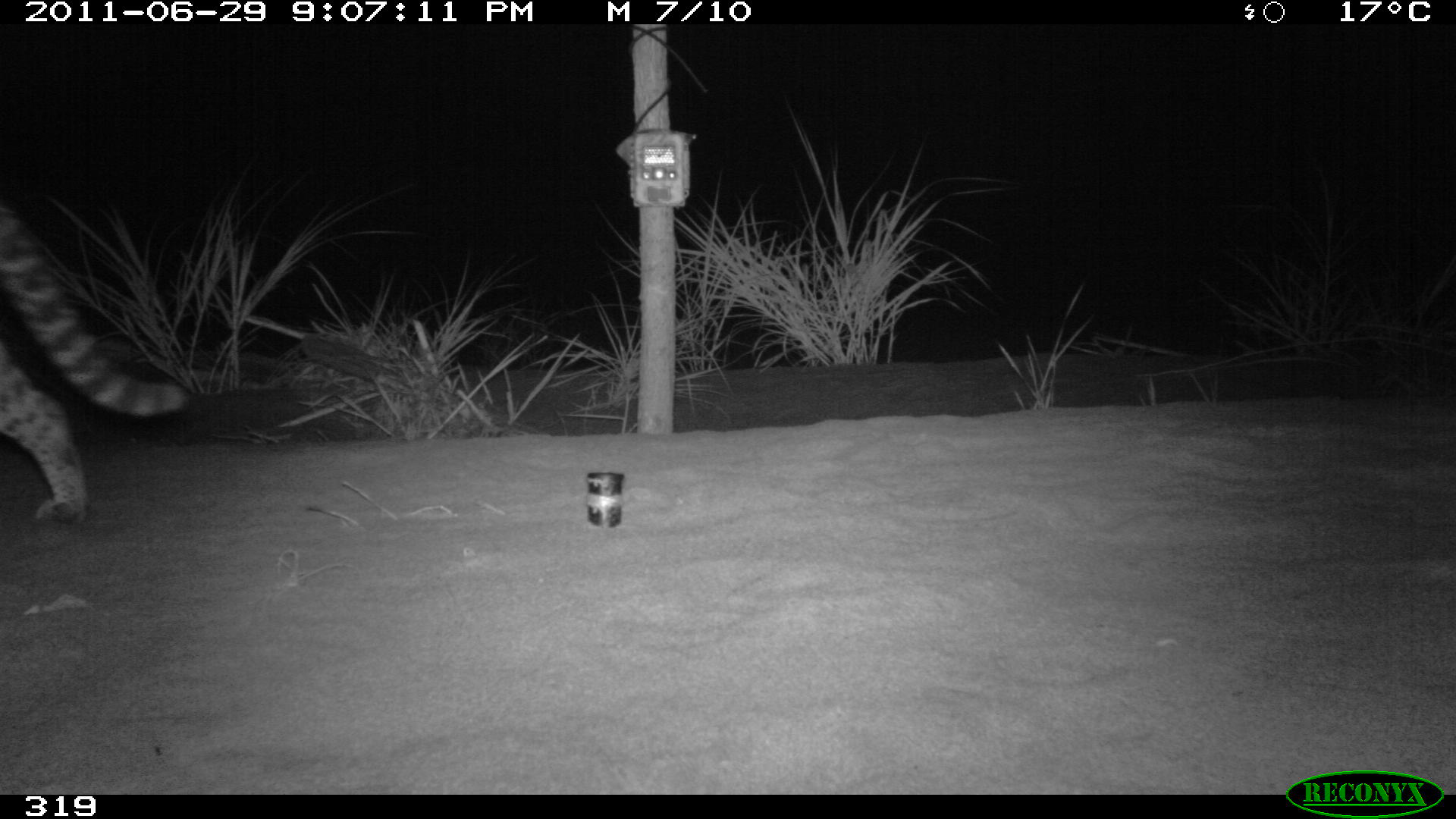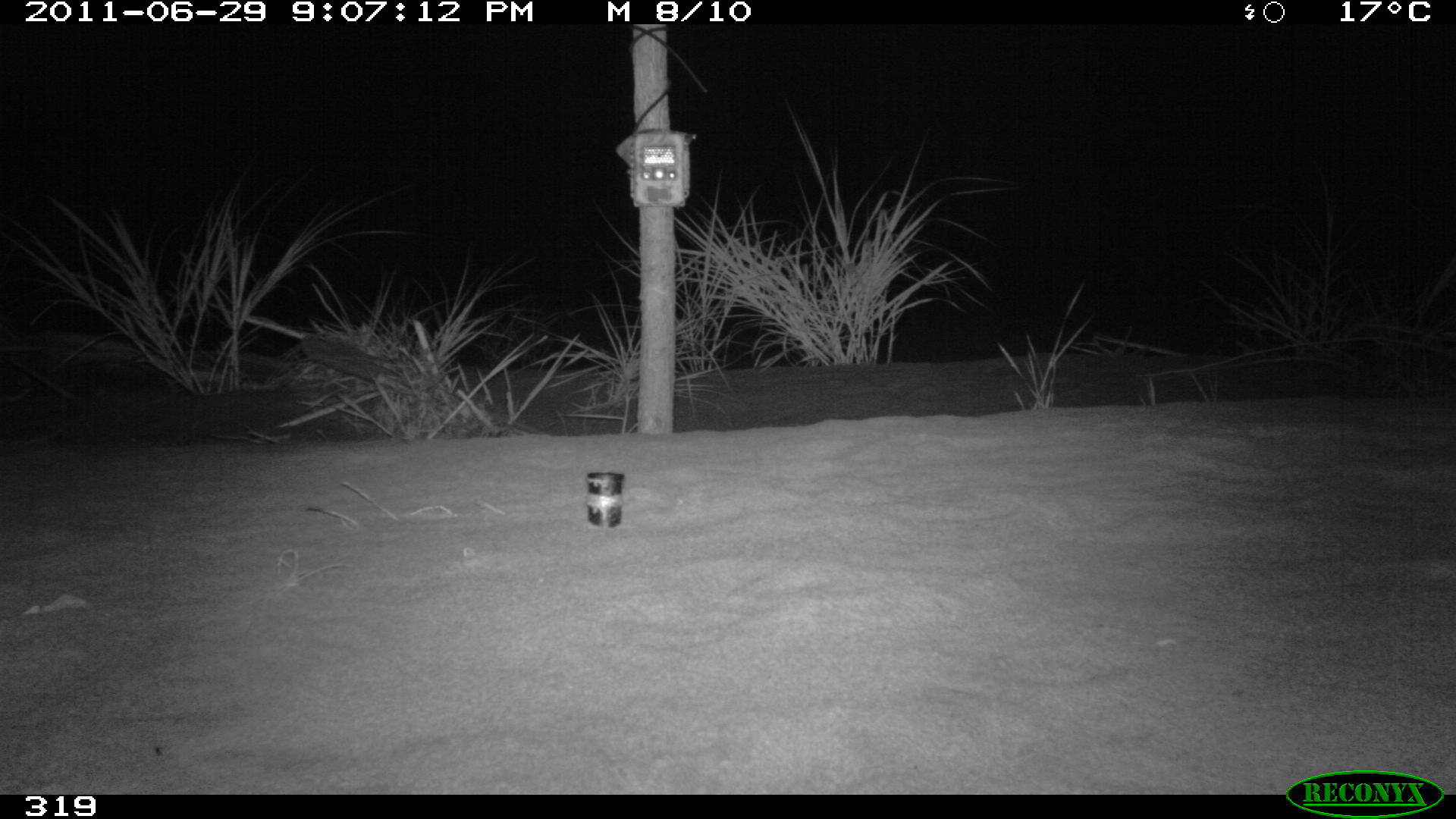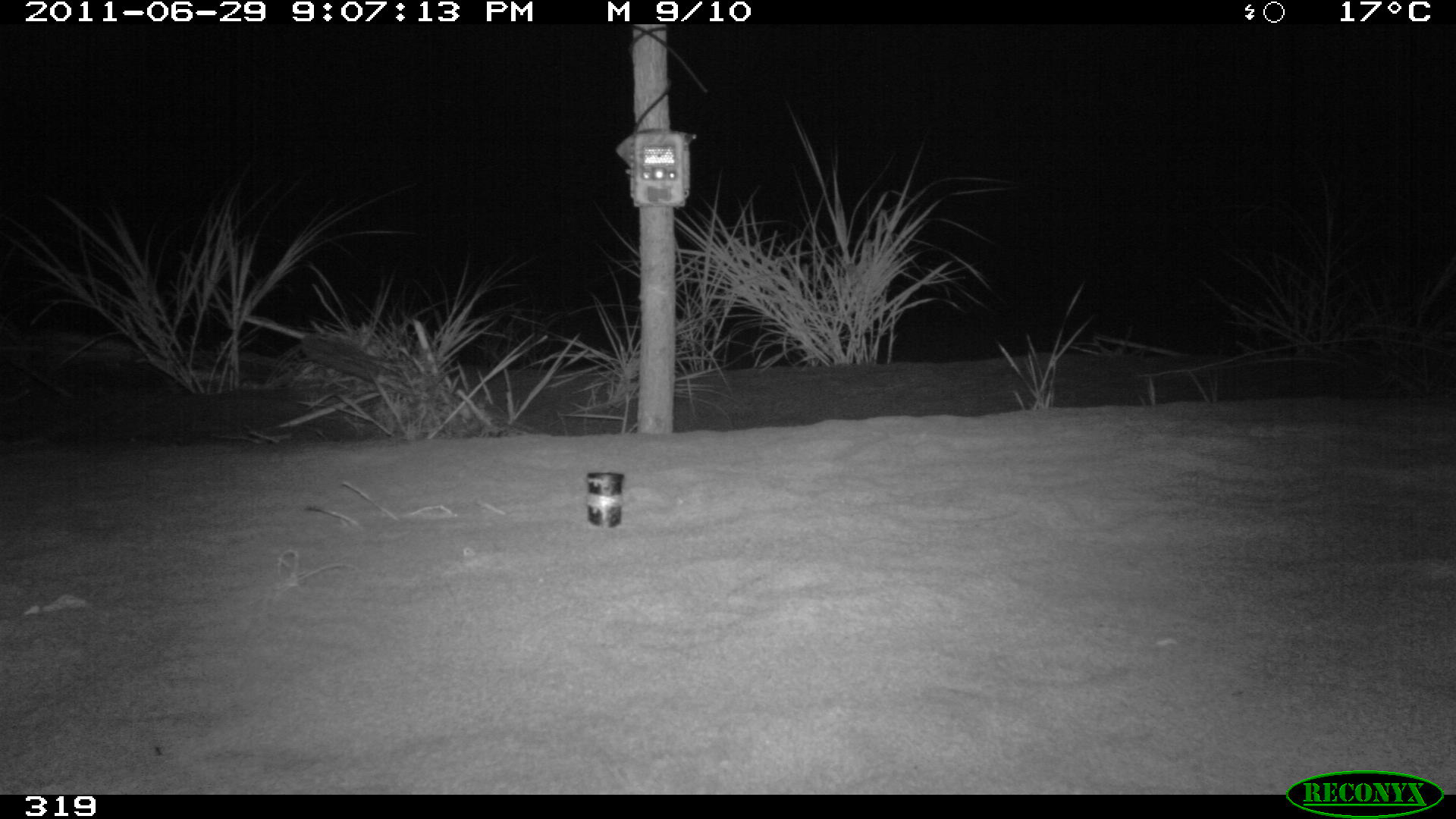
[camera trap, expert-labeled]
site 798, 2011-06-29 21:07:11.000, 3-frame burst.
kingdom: Animalia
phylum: Chordata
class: Mammalia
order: Carnivora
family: Felidae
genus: Leopardus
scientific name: Leopardus pardalis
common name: ocelot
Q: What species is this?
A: Leopardus pardalis (ocelot).